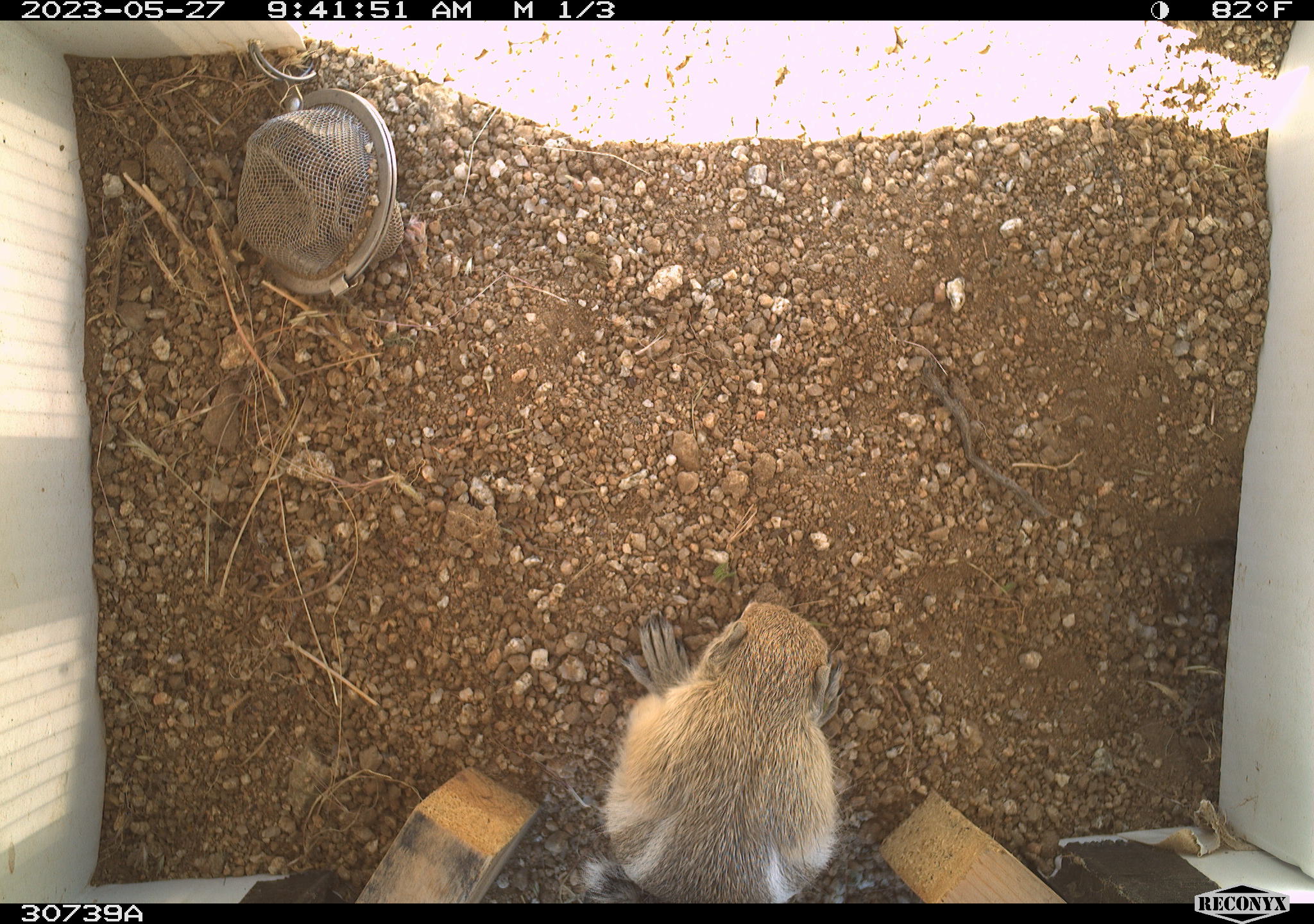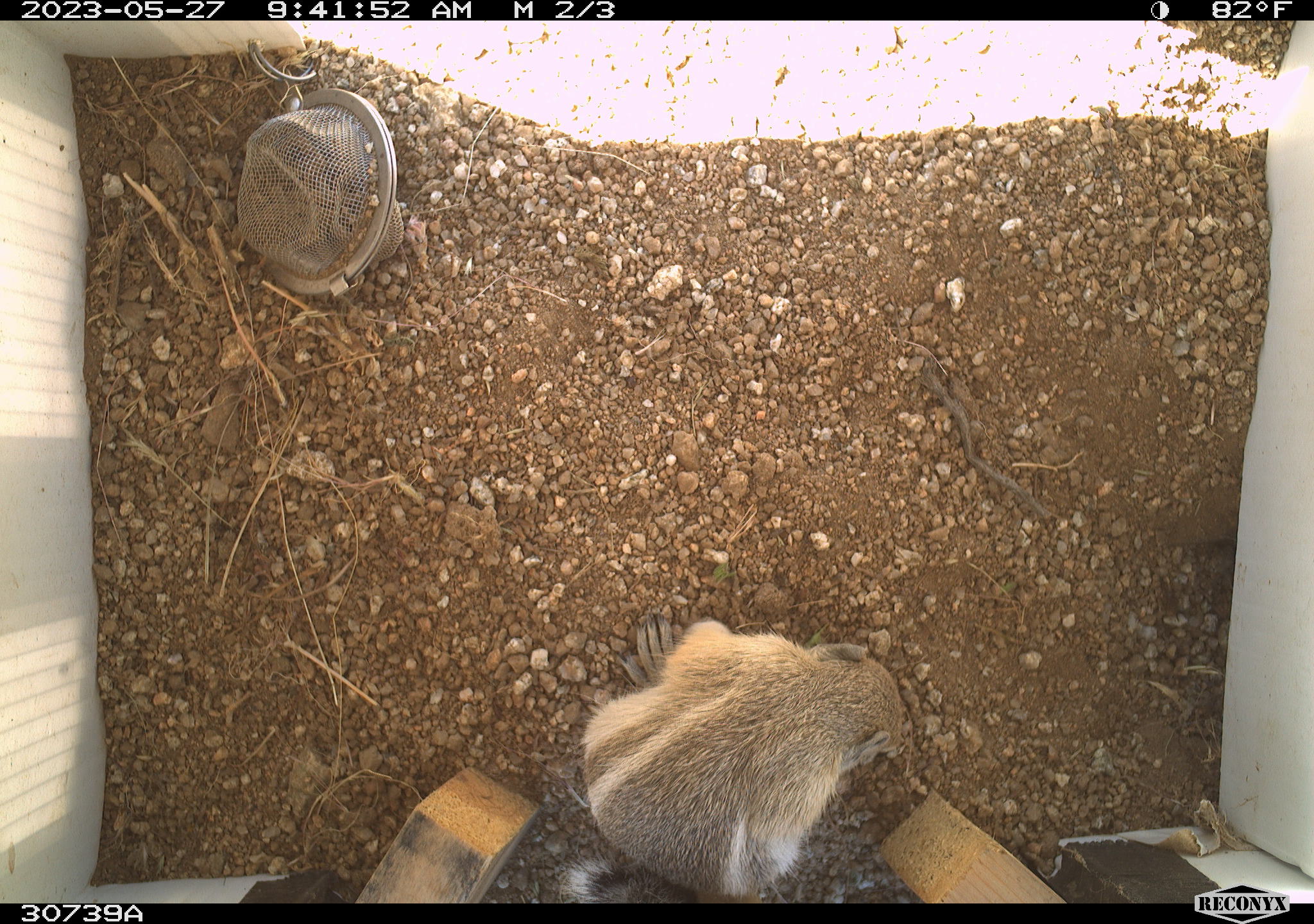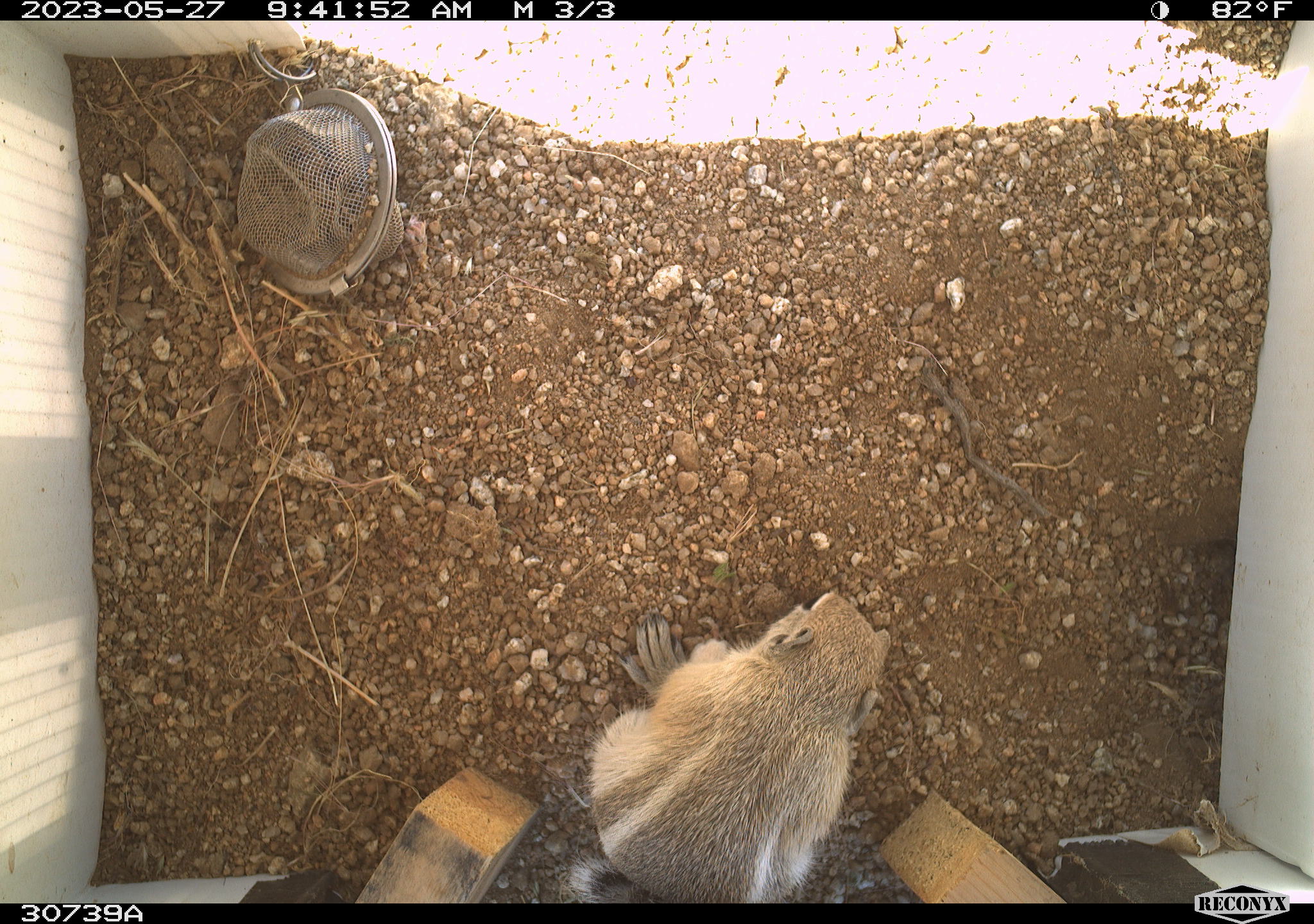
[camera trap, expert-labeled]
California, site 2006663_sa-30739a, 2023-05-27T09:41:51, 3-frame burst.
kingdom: Animalia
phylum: Chordata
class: Mammalia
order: Rodentia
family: Sciuridae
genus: Ammospermophilus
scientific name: Ammospermophilus leucurus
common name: white-tailed antelope squirrel